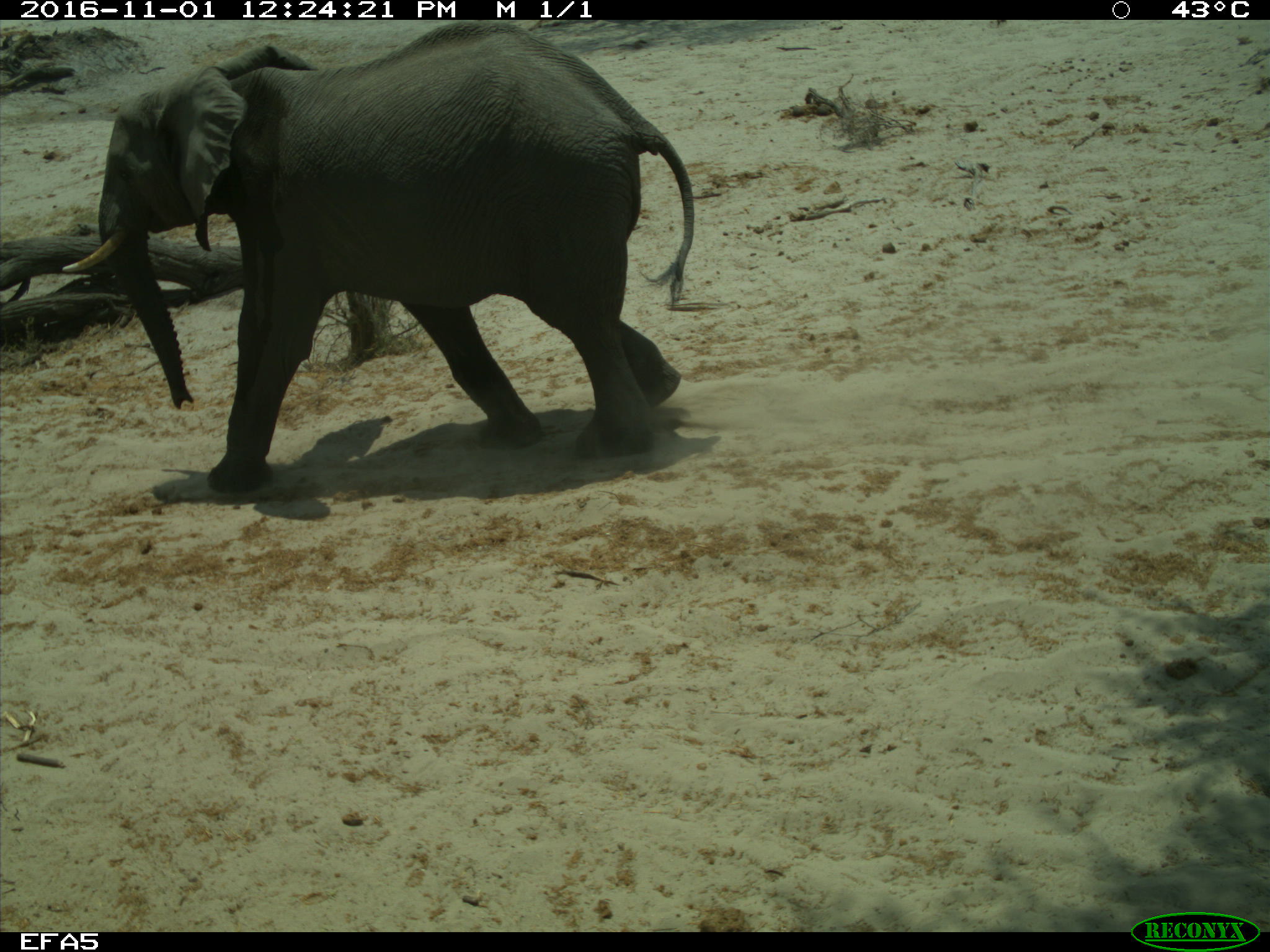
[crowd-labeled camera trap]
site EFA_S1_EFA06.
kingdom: Animalia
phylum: Chordata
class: Mammalia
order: Proboscidea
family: Elephantidae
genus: Loxodonta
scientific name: Loxodonta africana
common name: african bush elephant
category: elephant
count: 1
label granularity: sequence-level